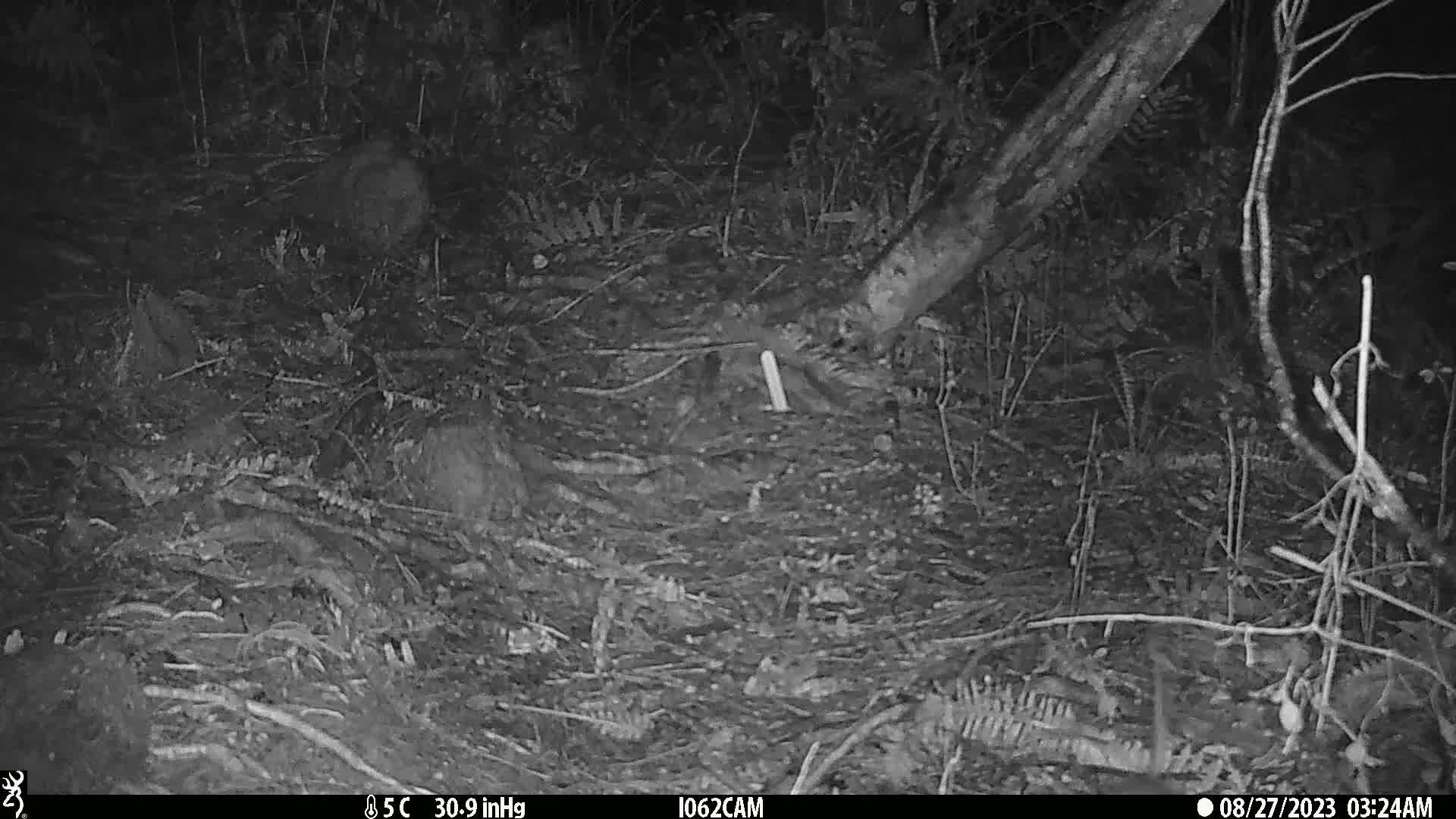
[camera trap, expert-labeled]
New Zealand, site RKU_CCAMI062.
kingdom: Animalia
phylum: Chordata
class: Mammalia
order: Rodentia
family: Muridae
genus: Rattus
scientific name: Rattus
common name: rat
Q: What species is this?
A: Rat (Rattus).